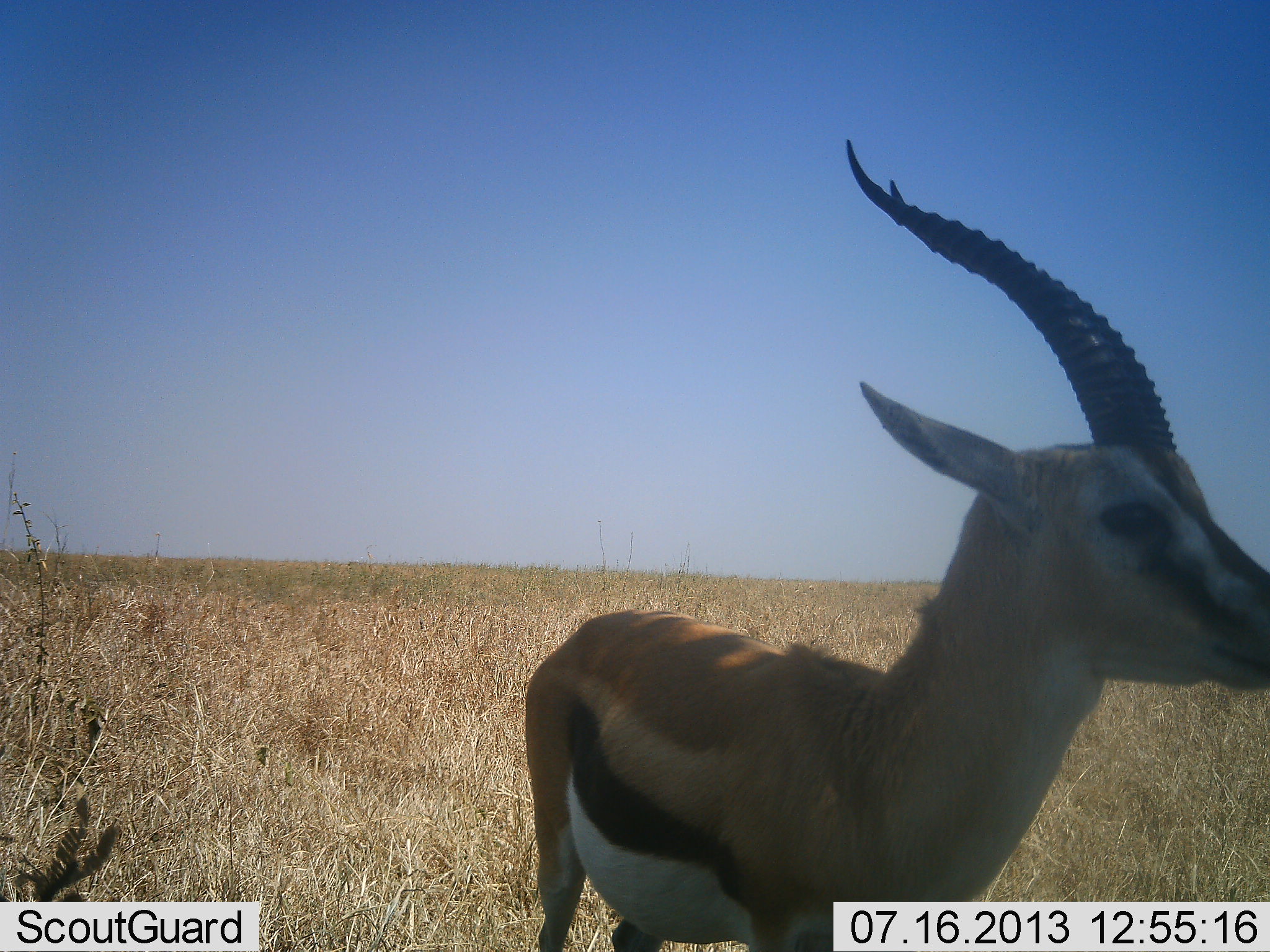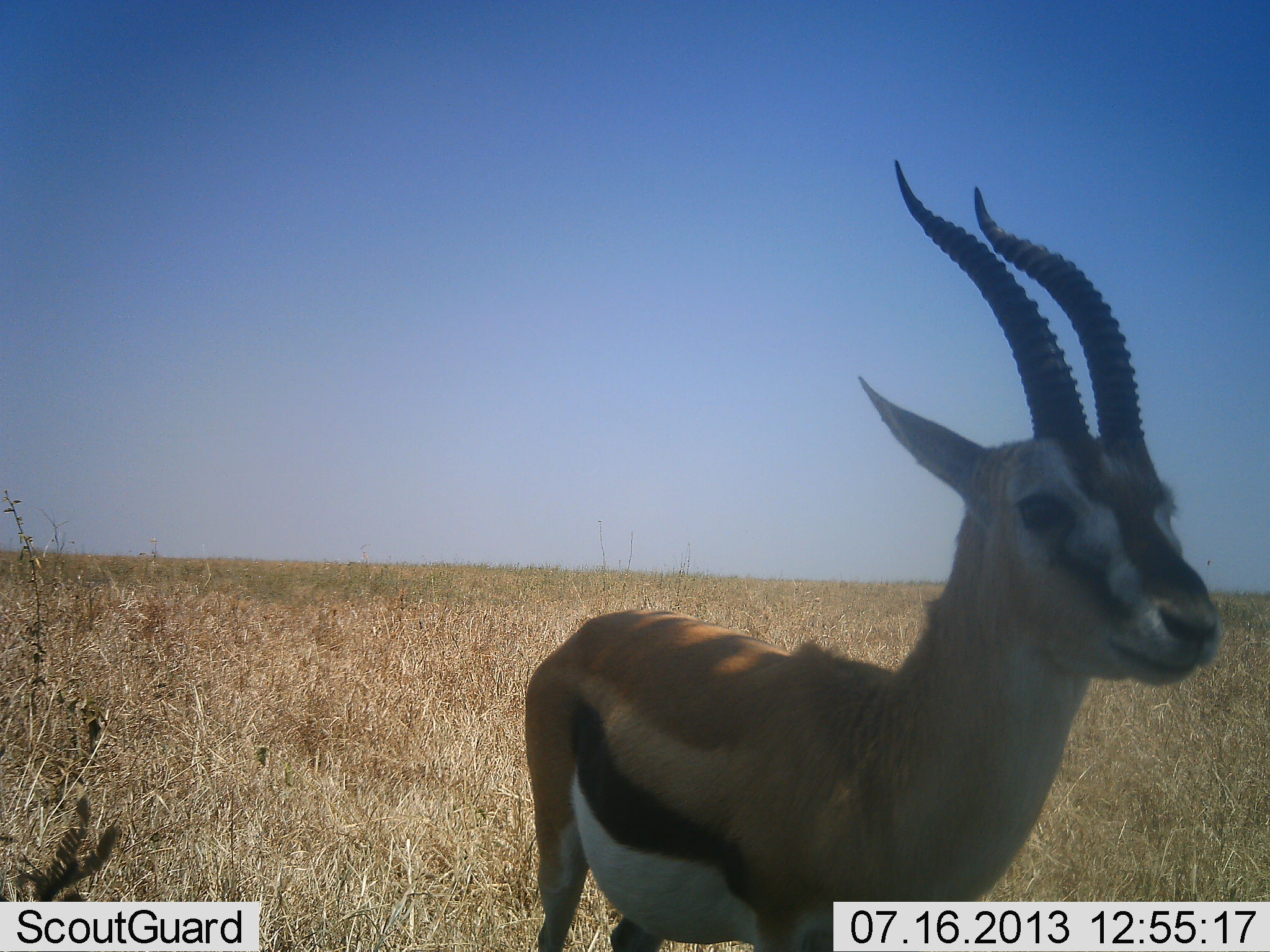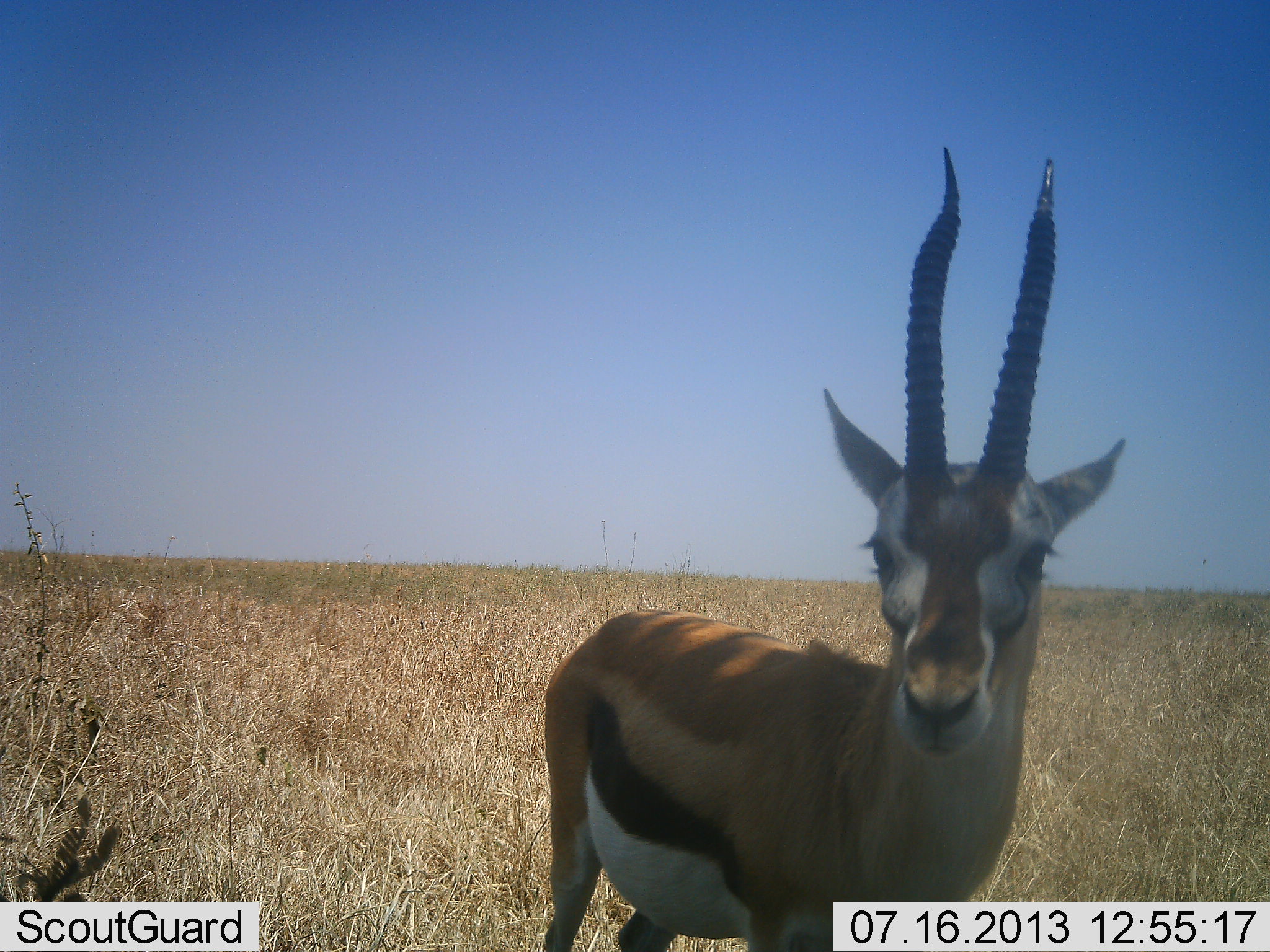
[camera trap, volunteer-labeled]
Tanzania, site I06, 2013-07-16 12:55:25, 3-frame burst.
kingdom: Animalia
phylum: Chordata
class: Mammalia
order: Artiodactyla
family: Bovidae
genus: Eudorcas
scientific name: Eudorcas thomsonii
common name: thomson's gazelle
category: gazellethomsons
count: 1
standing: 94%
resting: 0%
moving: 0%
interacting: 6%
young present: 0%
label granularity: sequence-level